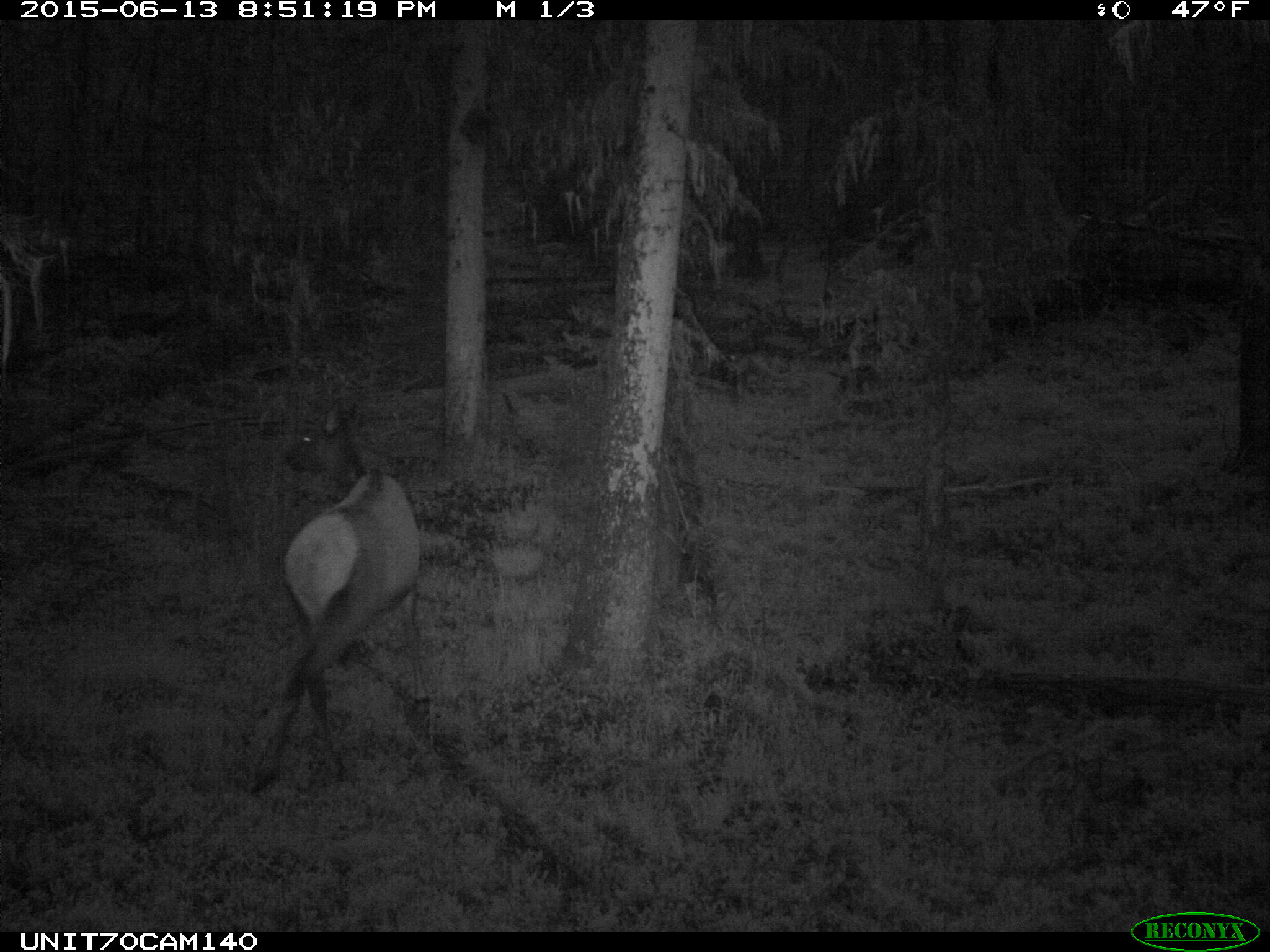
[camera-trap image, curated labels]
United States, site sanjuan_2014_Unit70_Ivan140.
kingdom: Animalia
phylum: Chordata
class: Mammalia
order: Artiodactyla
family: Cervidae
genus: Cervus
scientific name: Cervus elaphus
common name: red deer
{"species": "Cervus elaphus (red deer)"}